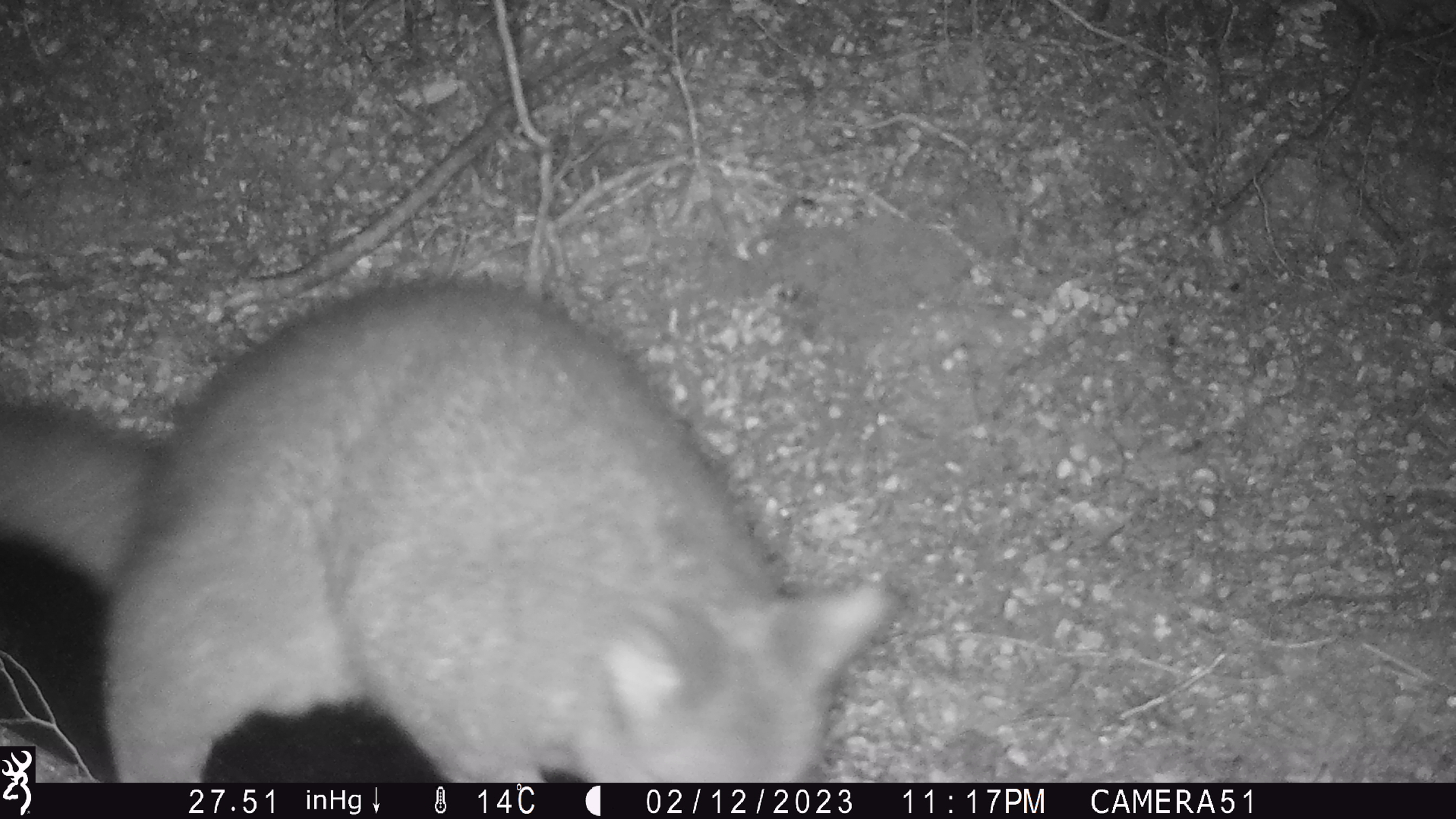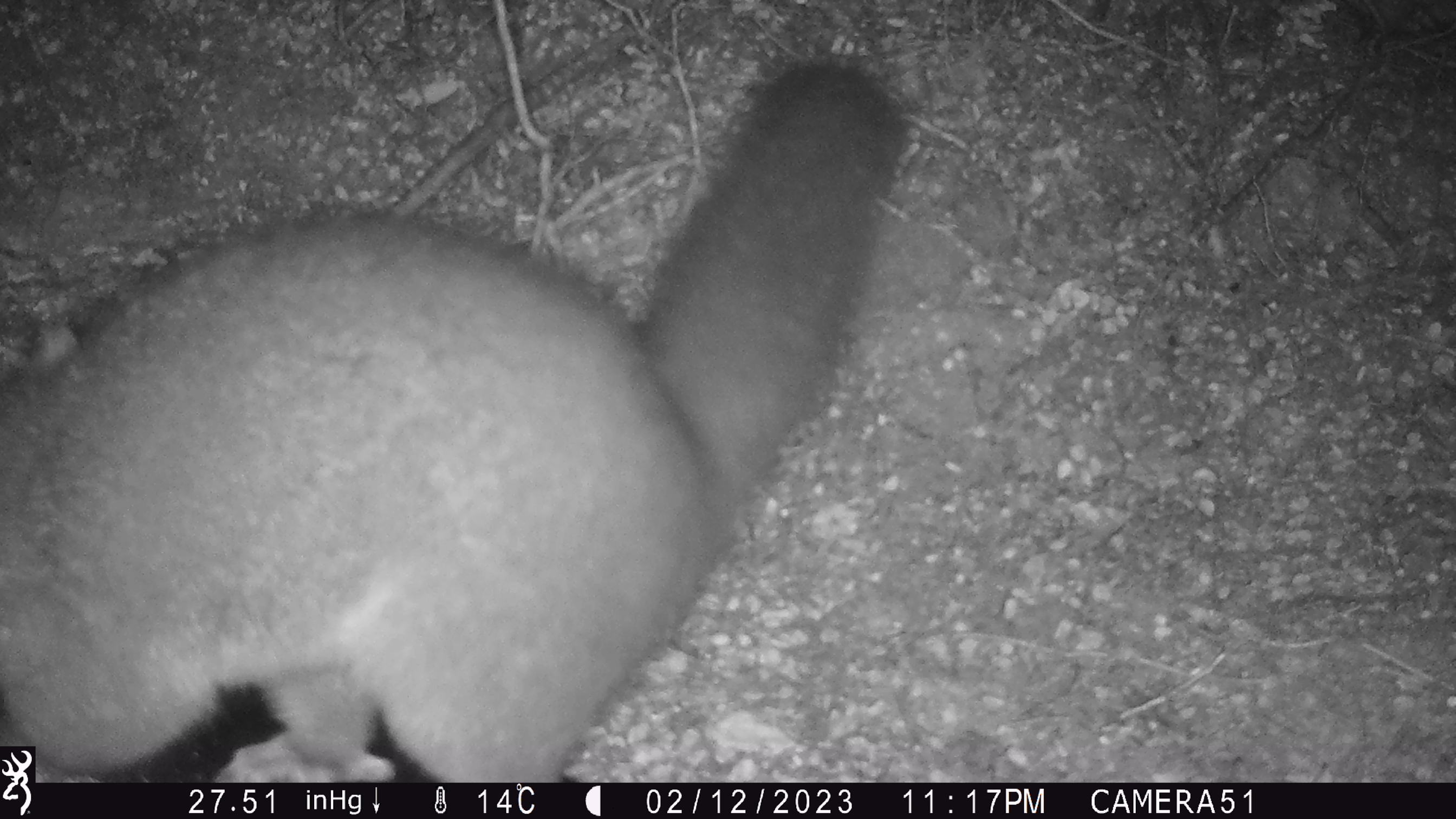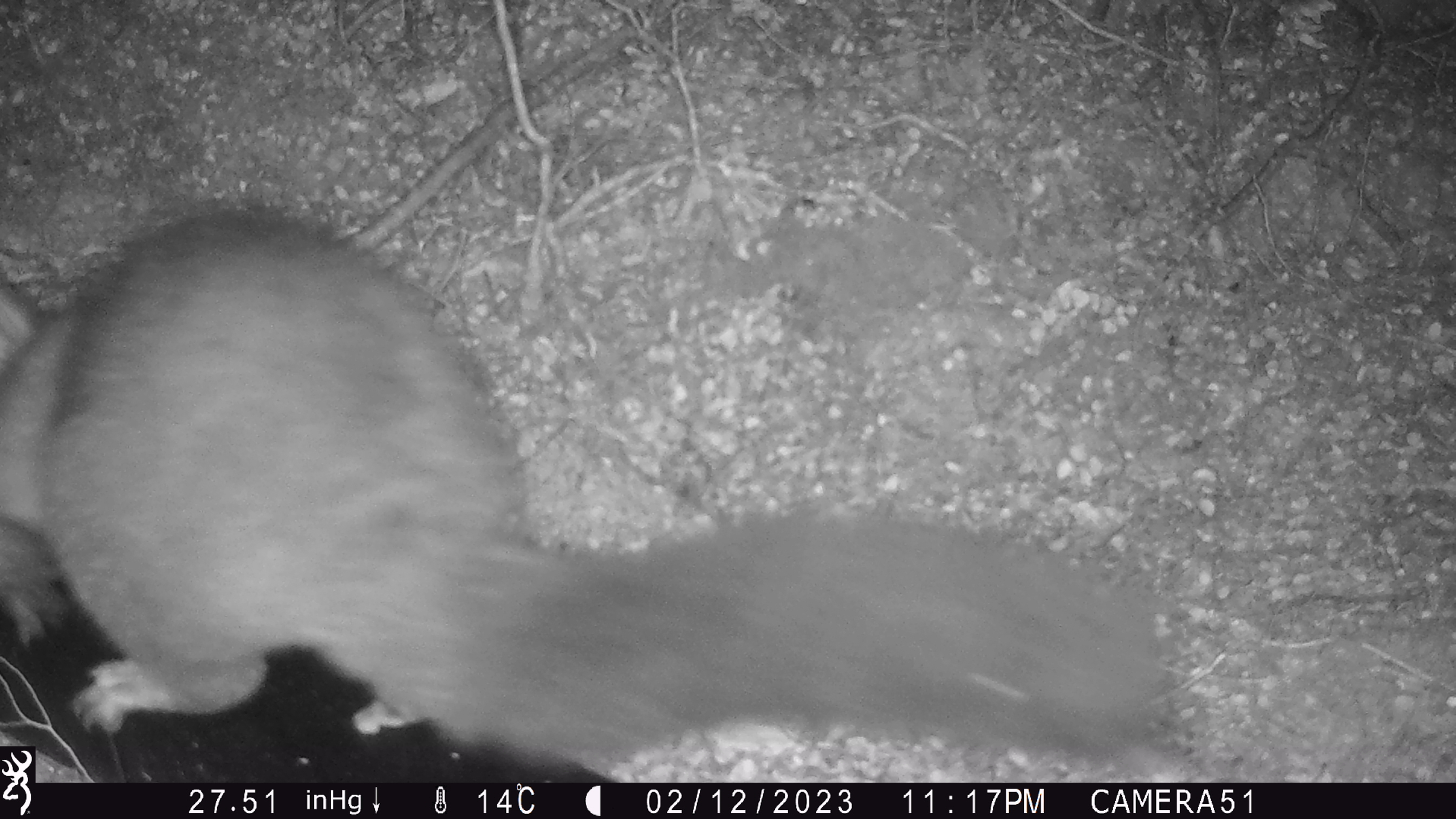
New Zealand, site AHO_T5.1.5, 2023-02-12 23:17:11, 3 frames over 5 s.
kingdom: Animalia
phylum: Chordata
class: Mammalia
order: Carnivora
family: Mustelidae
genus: Mustela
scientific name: Mustela erminea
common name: stoat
Stoat (Mustela erminea).